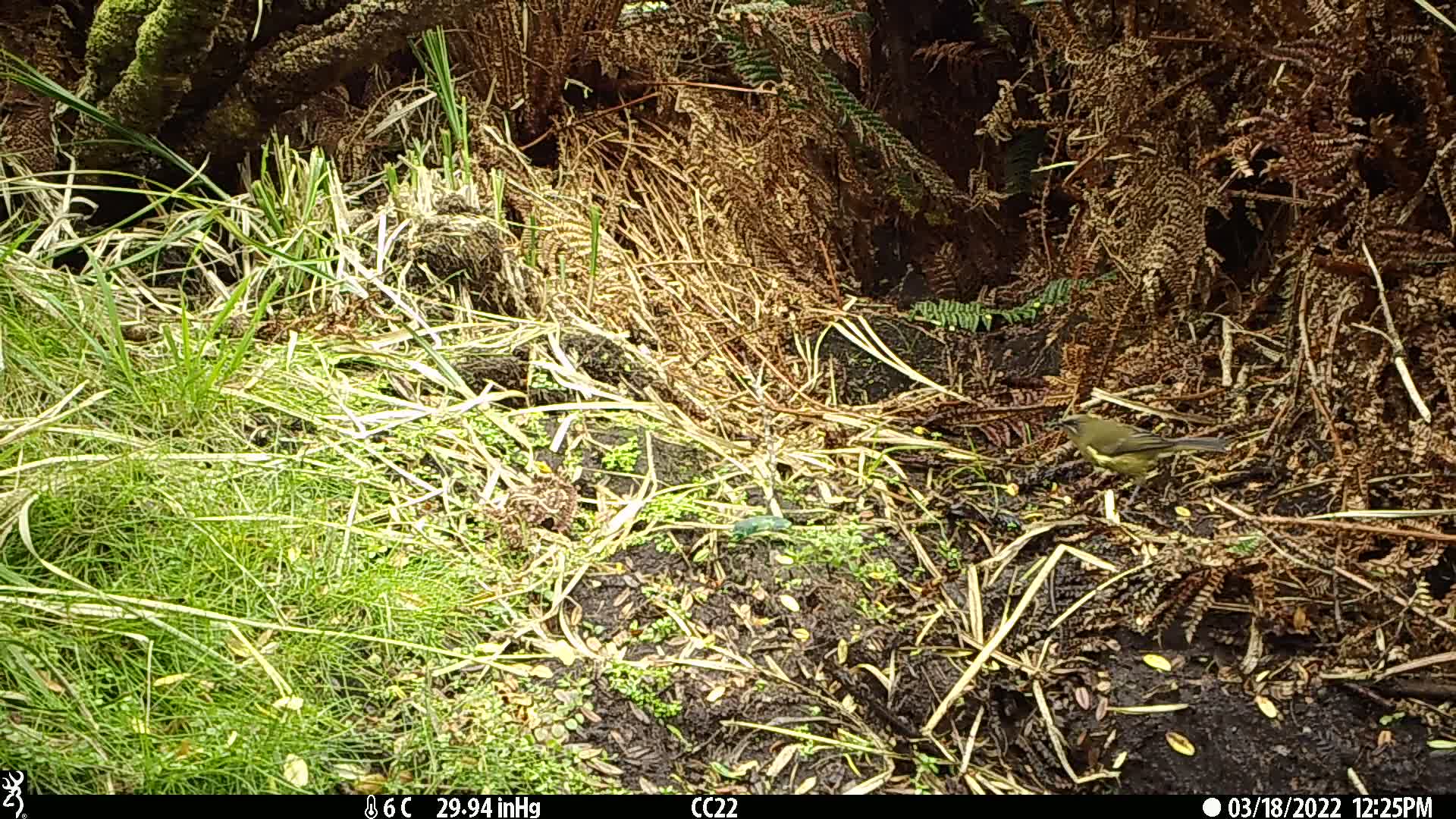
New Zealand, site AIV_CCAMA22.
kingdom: Animalia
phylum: Chordata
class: Aves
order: Passeriformes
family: Meliphagidae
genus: Anthornis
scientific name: Anthornis melanura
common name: new zealand bellbird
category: bellbird